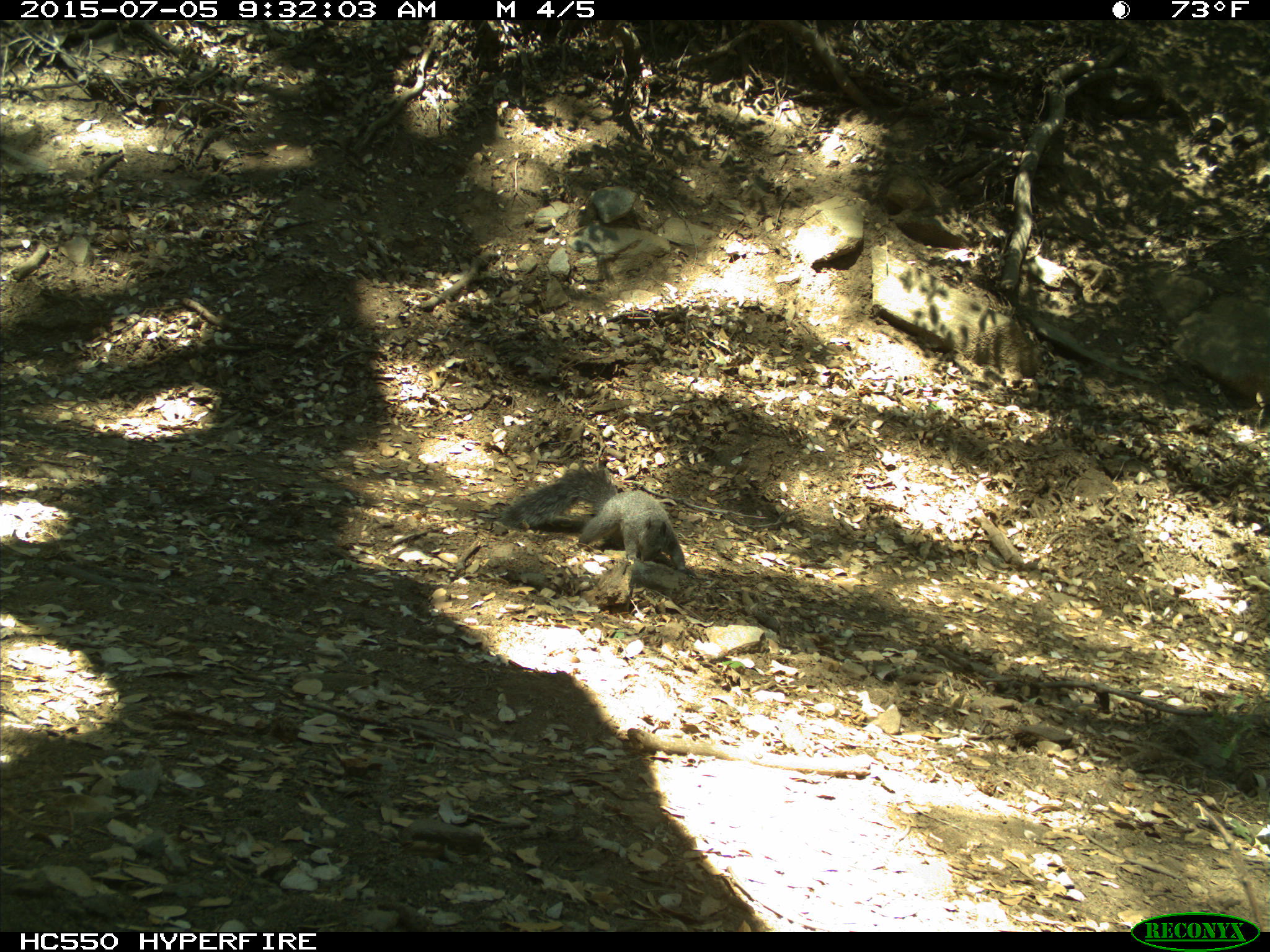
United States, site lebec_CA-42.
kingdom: Animalia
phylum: Chordata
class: Mammalia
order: Rodentia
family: Sciuridae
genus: Sciurus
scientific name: Sciurus carolinensis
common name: eastern gray squirrel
Sciurus carolinensis (eastern gray squirrel).